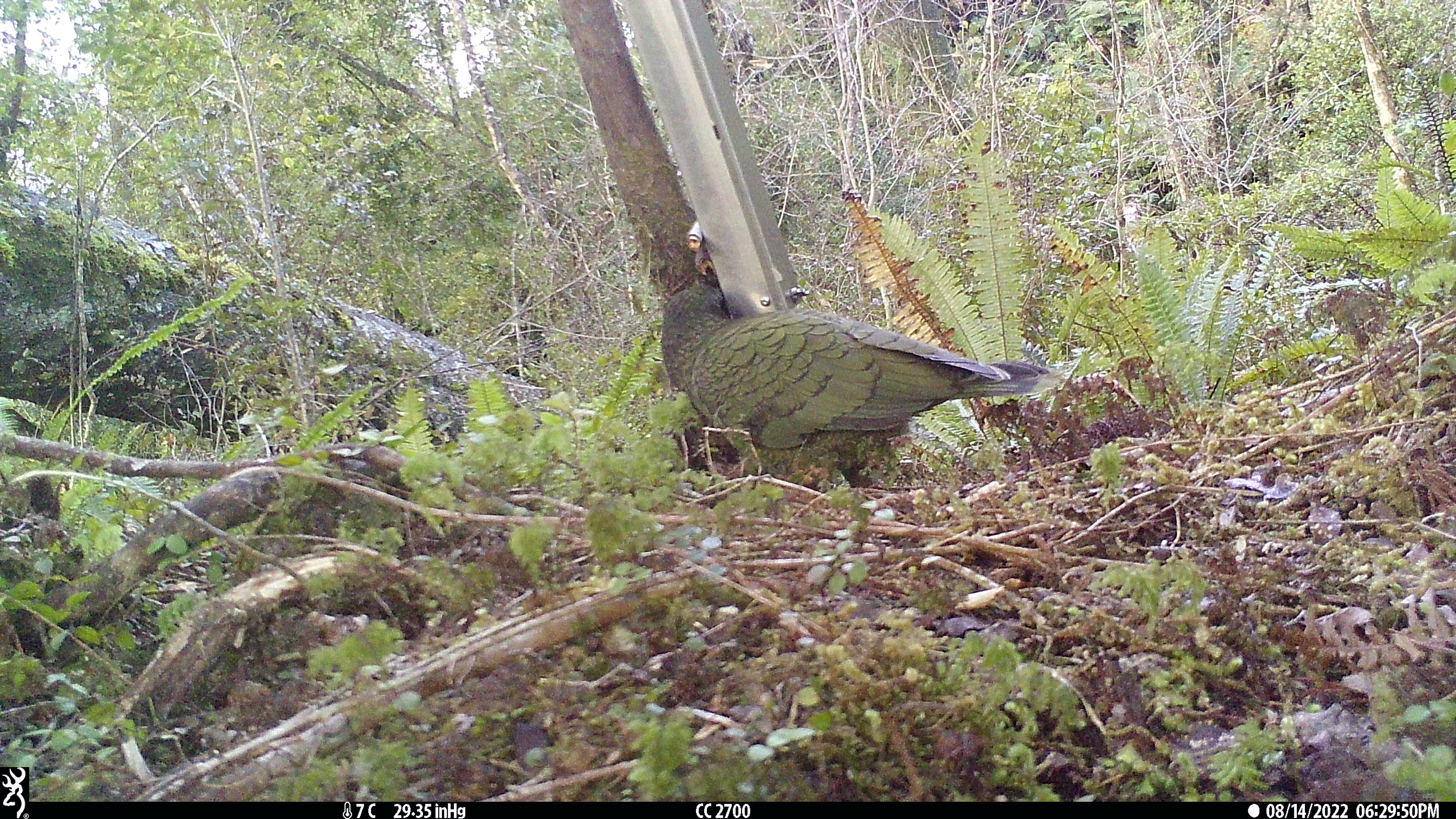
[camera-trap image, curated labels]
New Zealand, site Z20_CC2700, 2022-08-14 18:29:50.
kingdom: Animalia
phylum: Chordata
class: Aves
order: Psittaciformes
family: Strigopidae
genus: Nestor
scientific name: Nestor notabilis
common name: kea